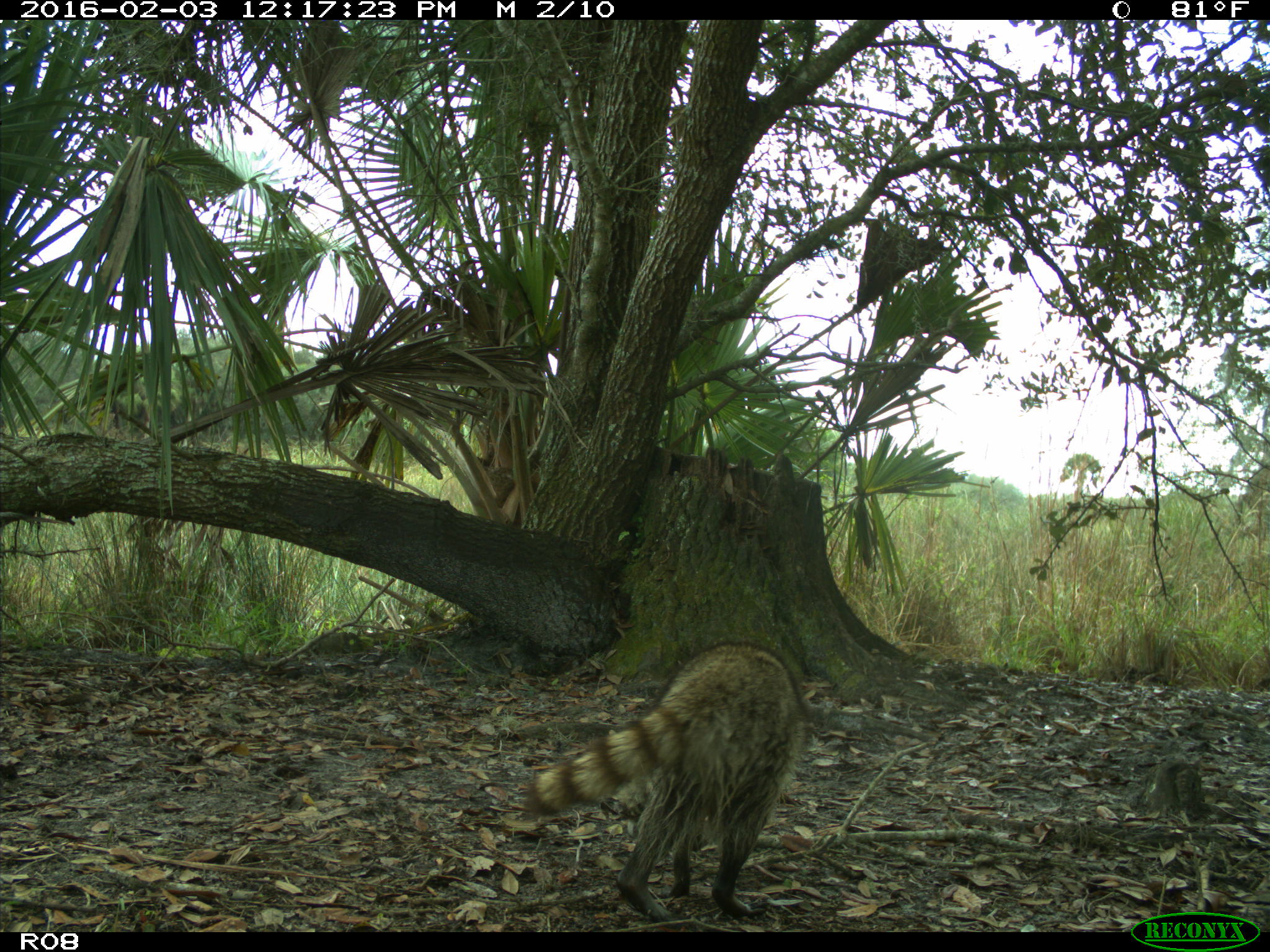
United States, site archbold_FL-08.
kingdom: Animalia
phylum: Chordata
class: Mammalia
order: Carnivora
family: Procyonidae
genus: Procyon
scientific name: Procyon lotor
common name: common raccoon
Procyon lotor (common raccoon).